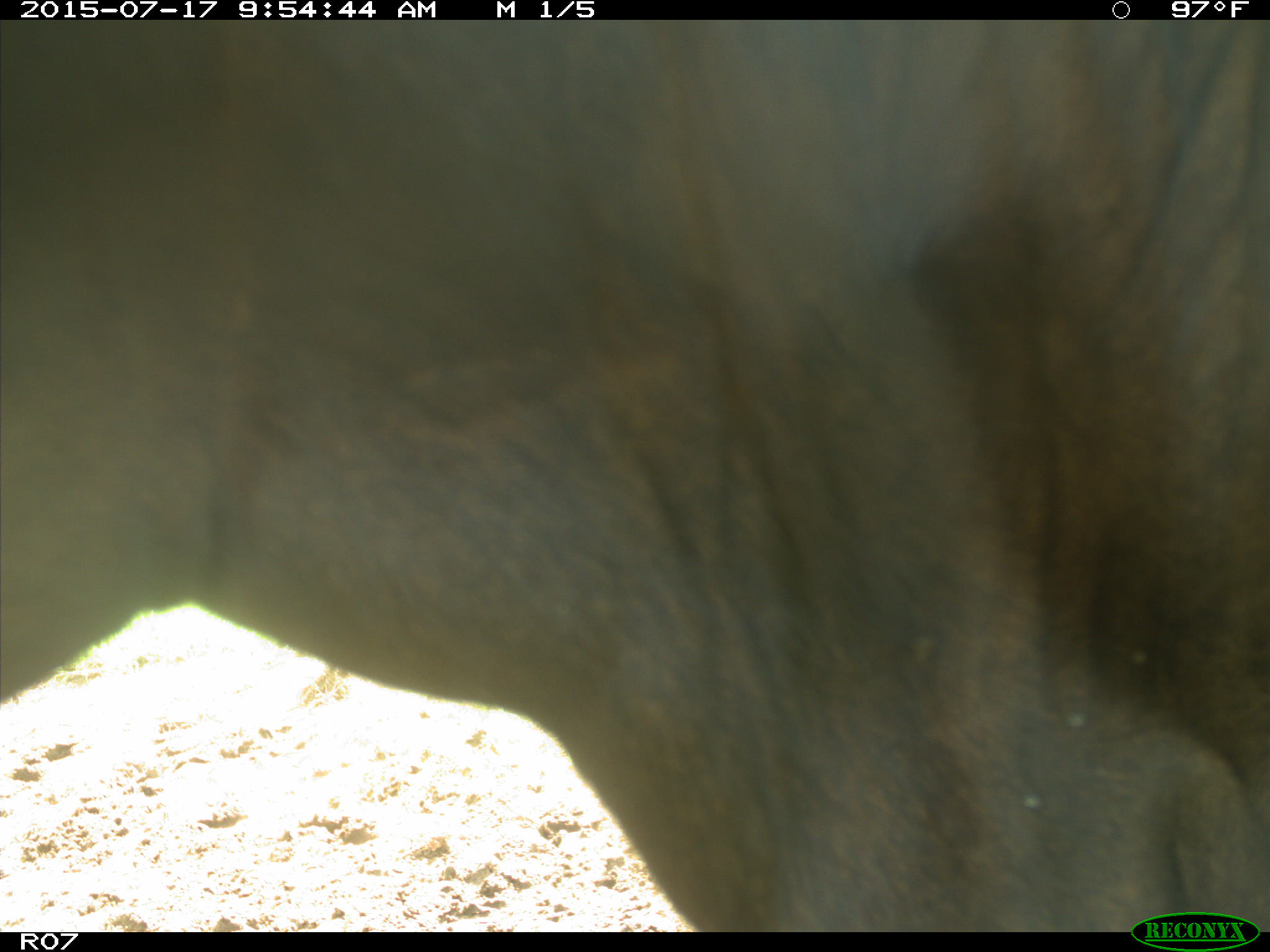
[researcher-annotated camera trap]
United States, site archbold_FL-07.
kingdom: Animalia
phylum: Chordata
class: Mammalia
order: Artiodactyla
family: Bovidae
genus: Bos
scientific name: Bos taurus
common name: domestic cow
Bos taurus (domestic cow).